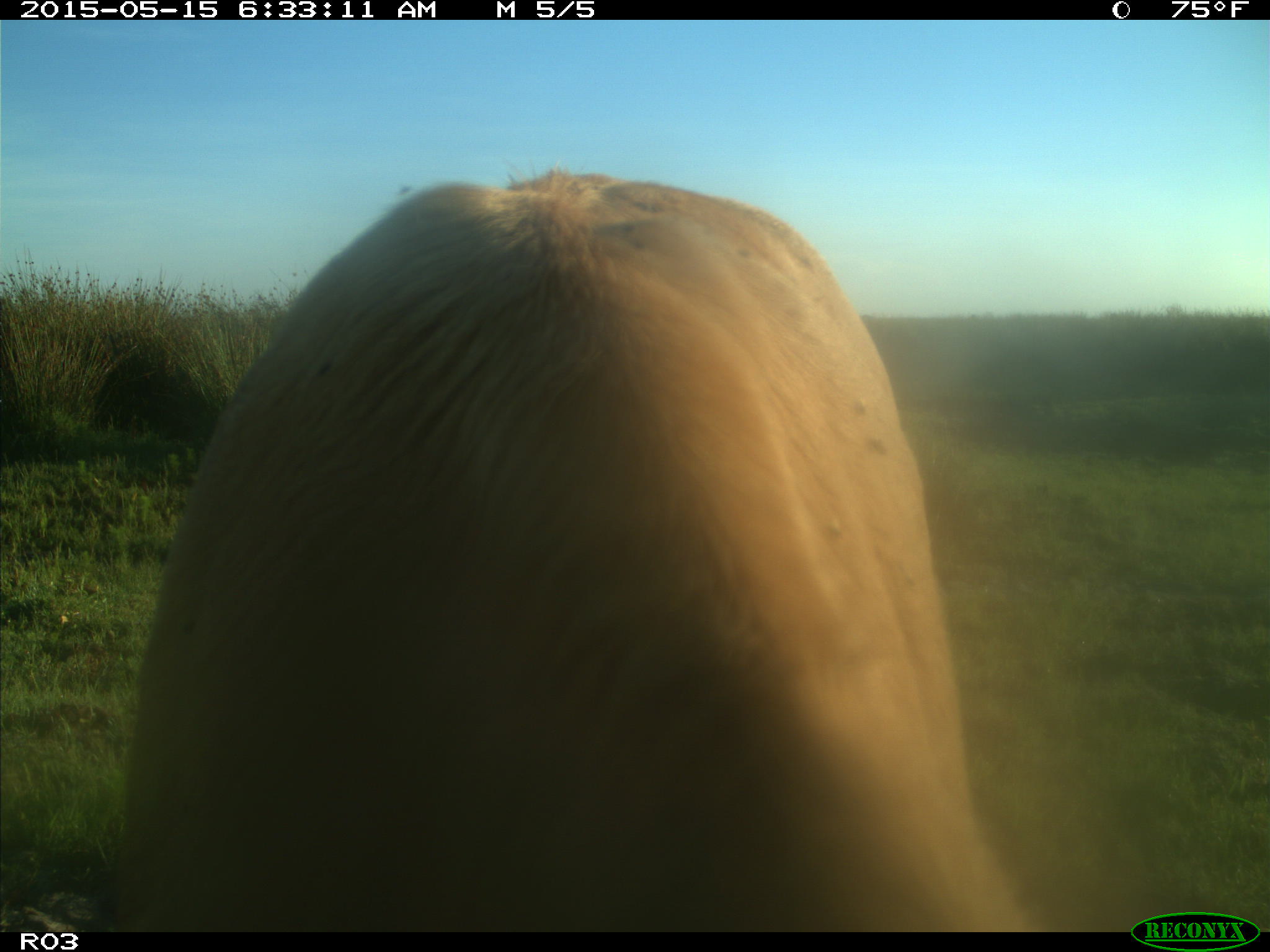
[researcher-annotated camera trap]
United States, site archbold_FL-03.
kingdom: Animalia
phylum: Chordata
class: Mammalia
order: Artiodactyla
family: Bovidae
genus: Bos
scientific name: Bos taurus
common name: domestic cow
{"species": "Bos taurus (domestic cow)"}